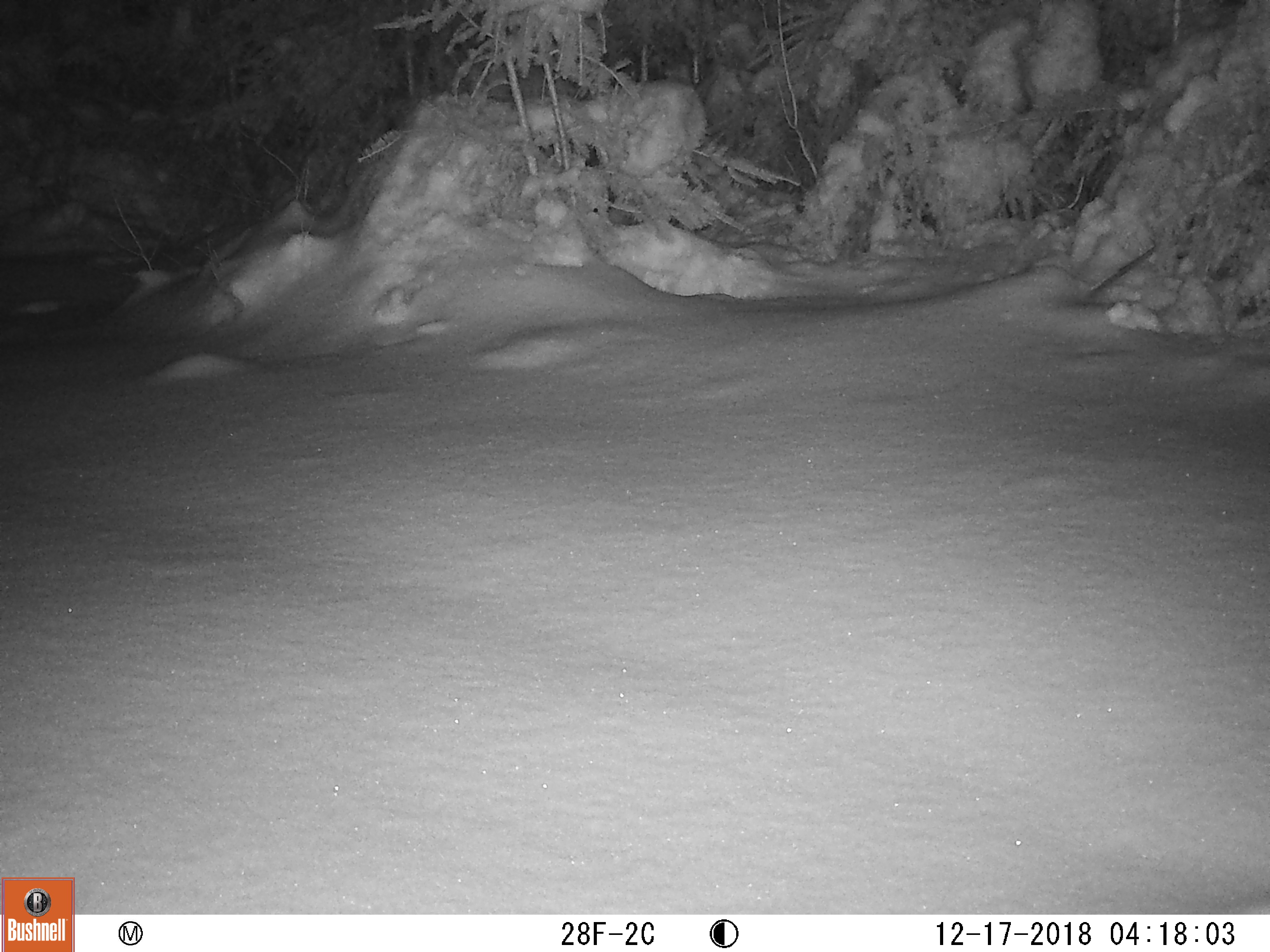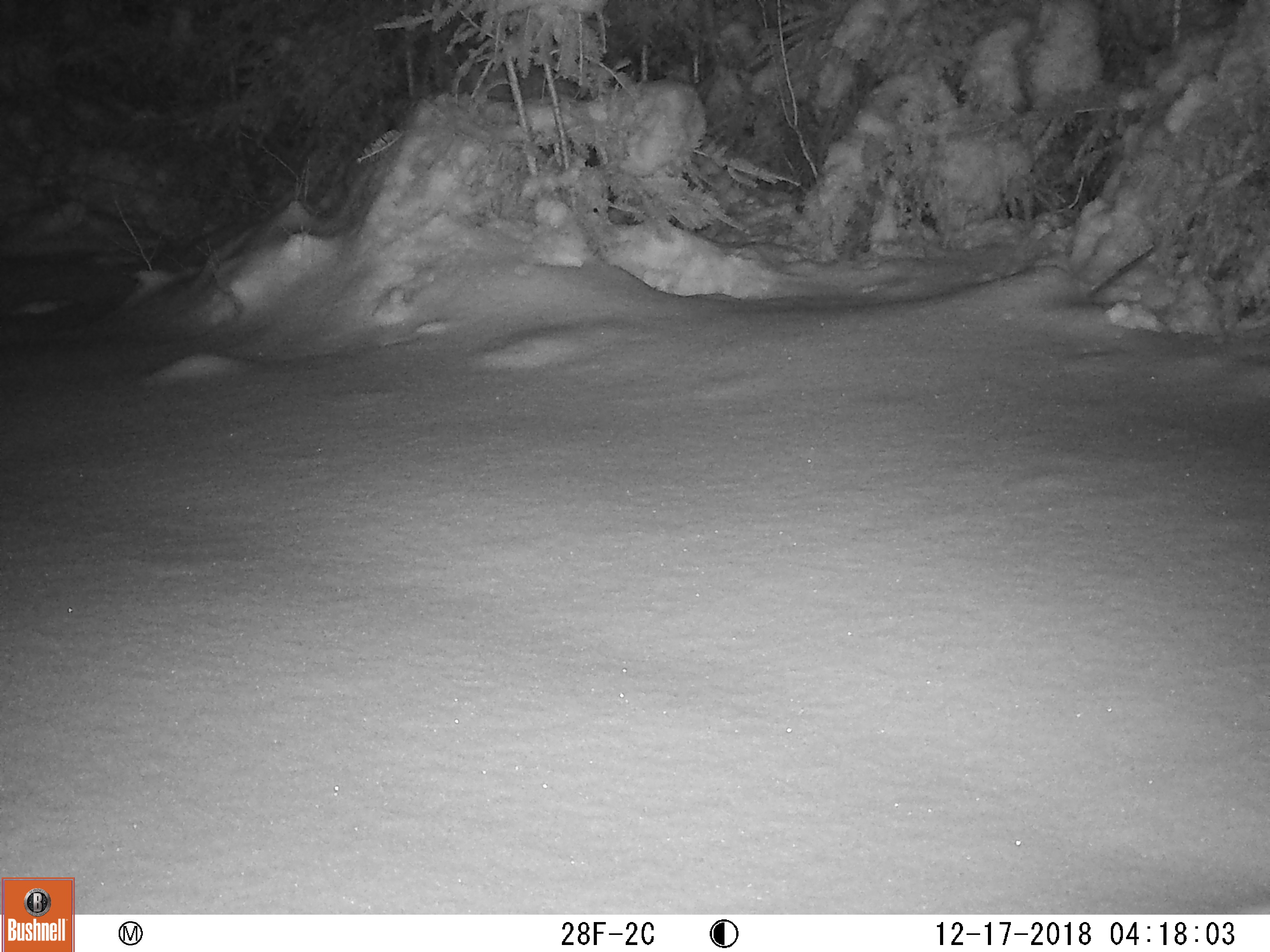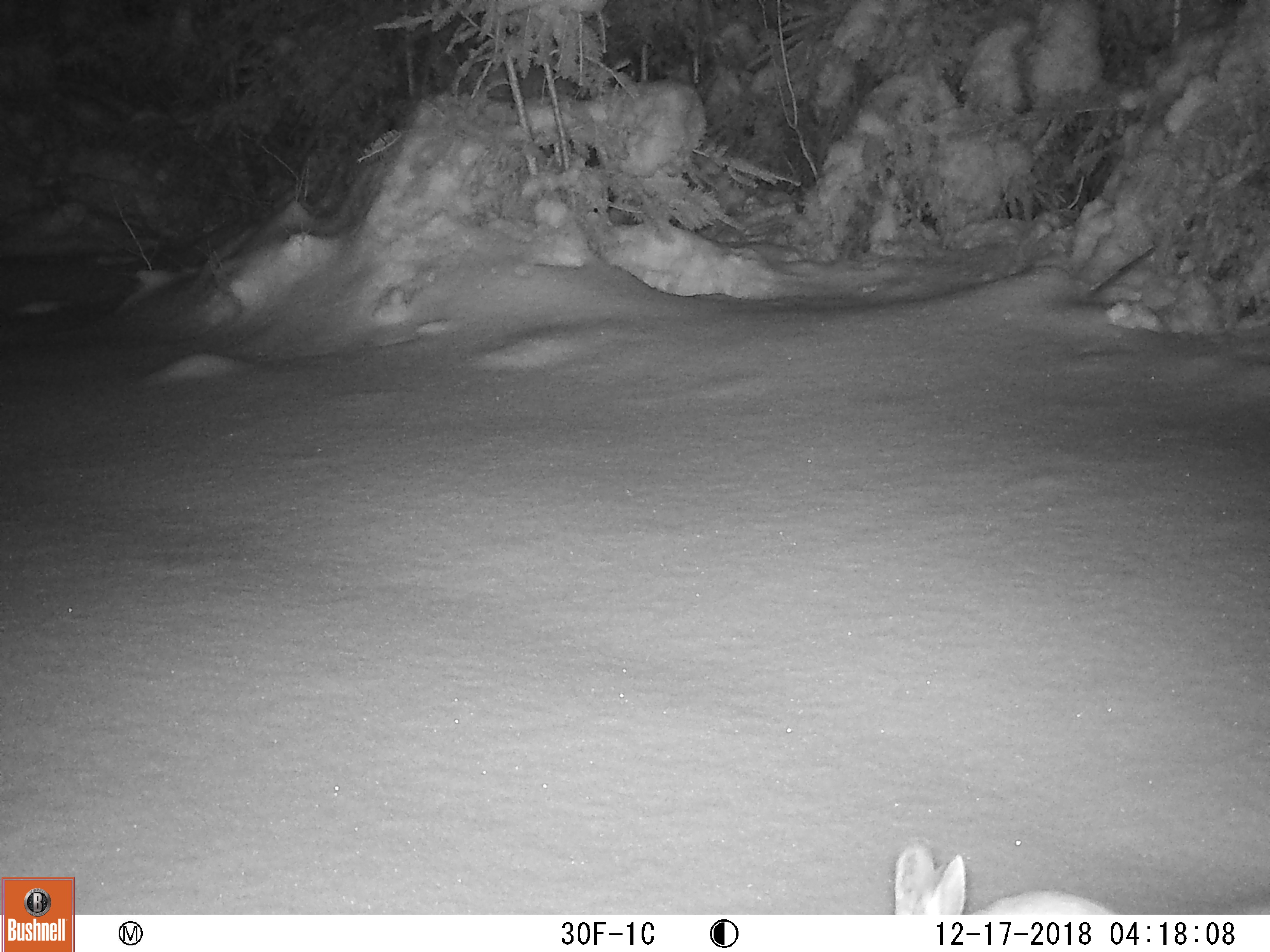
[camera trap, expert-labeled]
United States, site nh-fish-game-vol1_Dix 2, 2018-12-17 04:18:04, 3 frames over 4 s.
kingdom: Animalia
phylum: Chordata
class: Mammalia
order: Lagomorpha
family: Leporidae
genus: Lepus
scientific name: Lepus americanus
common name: snowshoe hare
Snowshoe hare (Lepus americanus).